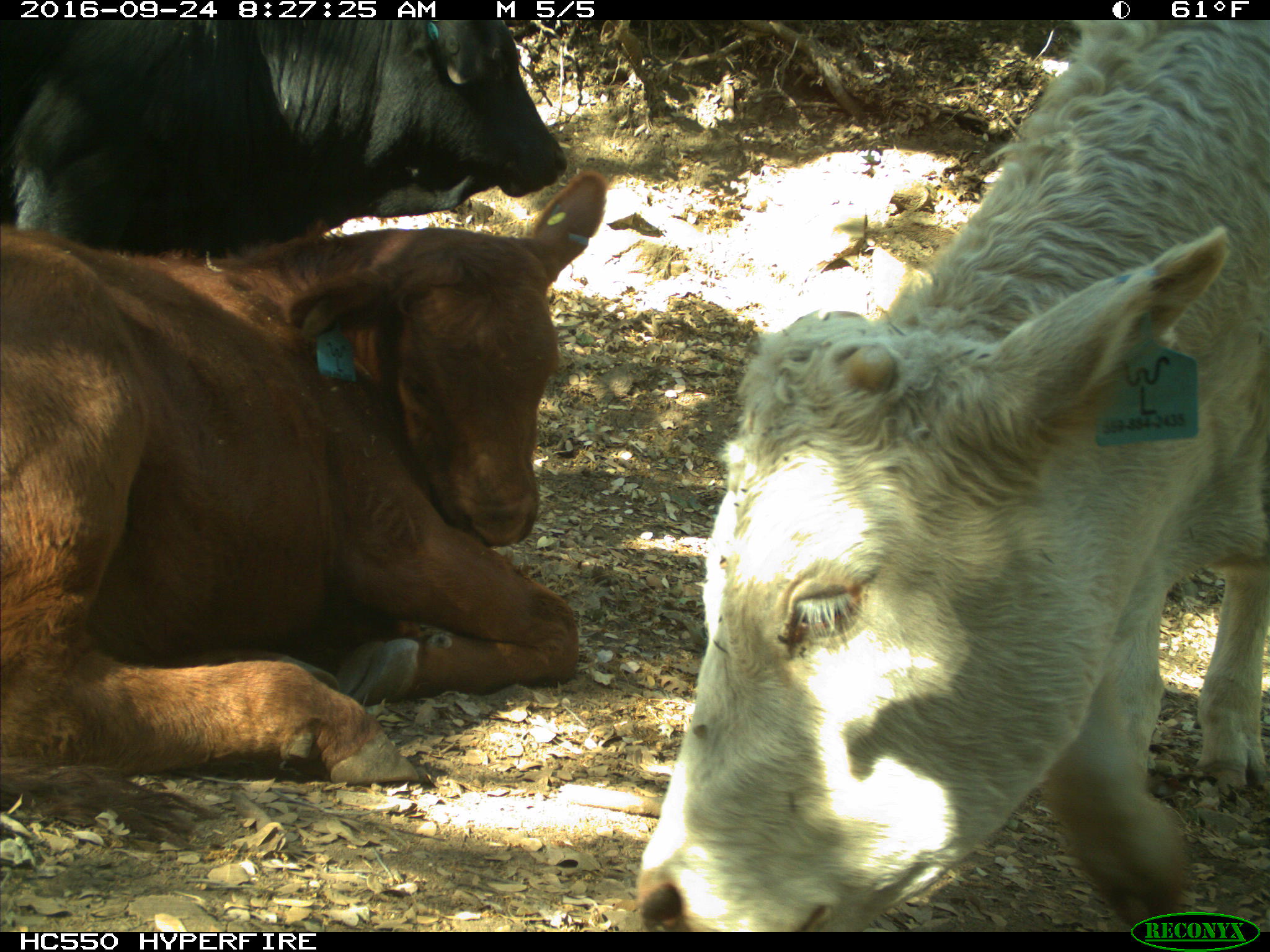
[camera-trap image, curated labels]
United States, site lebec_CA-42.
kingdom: Animalia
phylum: Chordata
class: Mammalia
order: Artiodactyla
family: Bovidae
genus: Bos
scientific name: Bos taurus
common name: domestic cow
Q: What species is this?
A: Bos taurus (domestic cow).